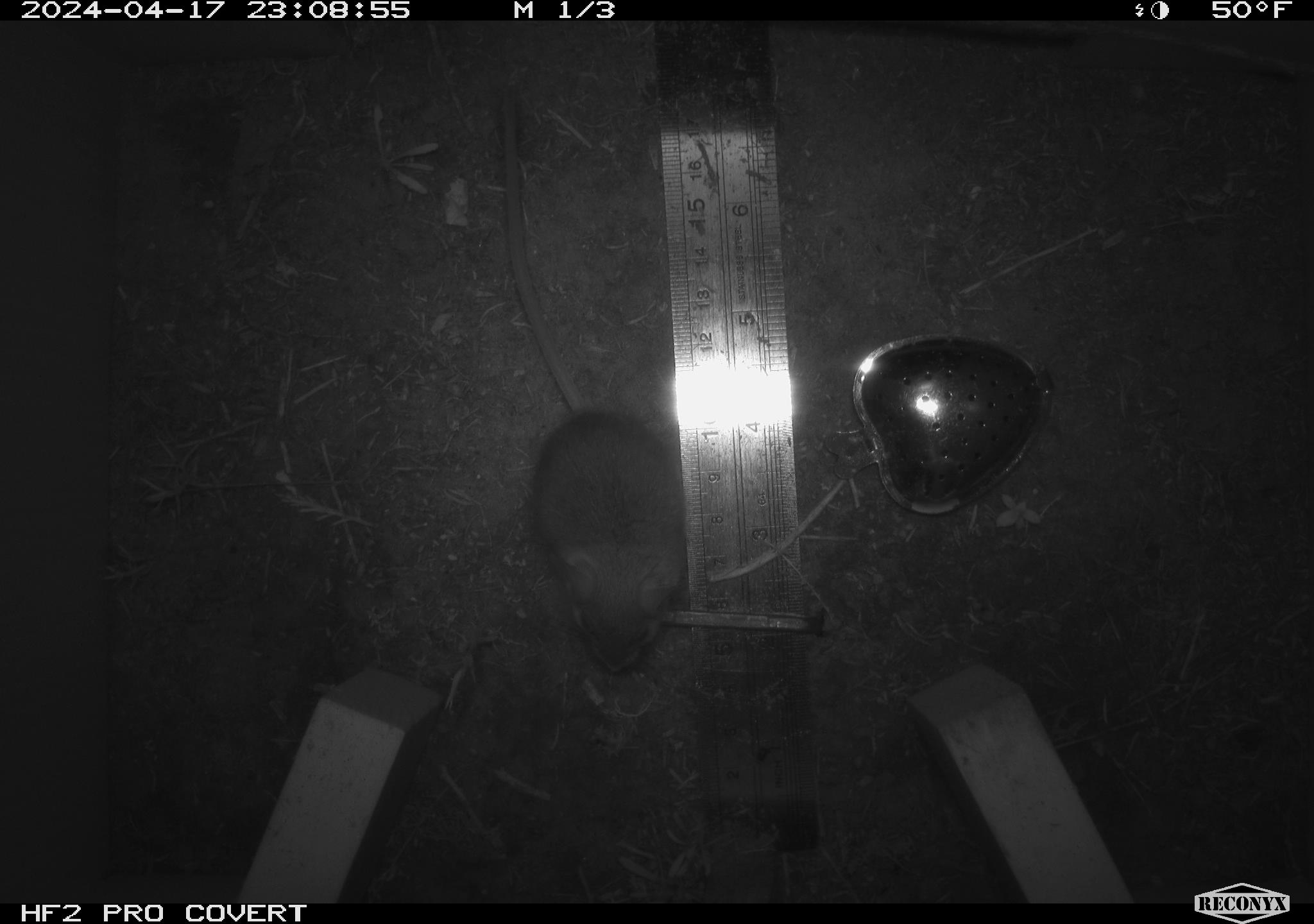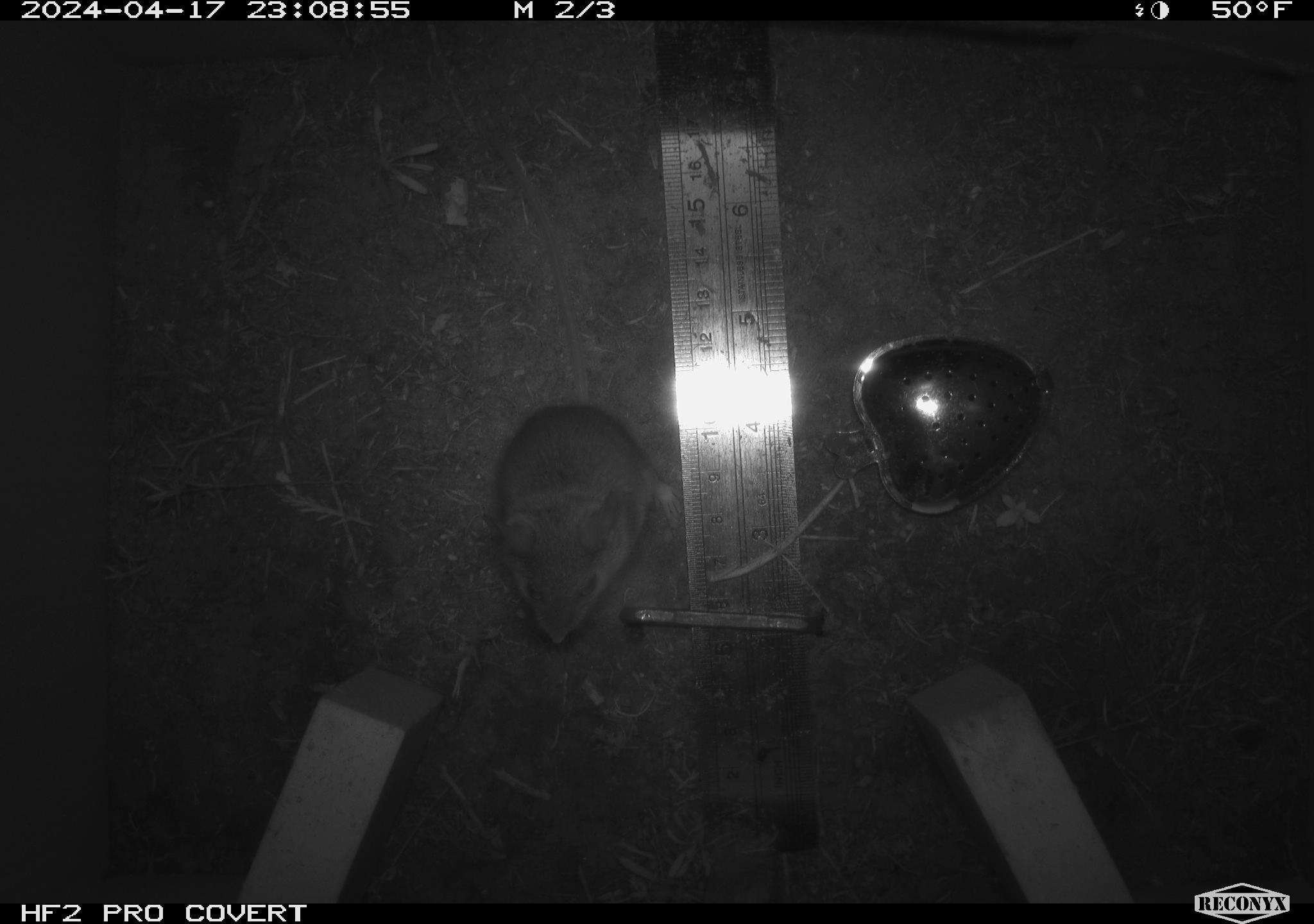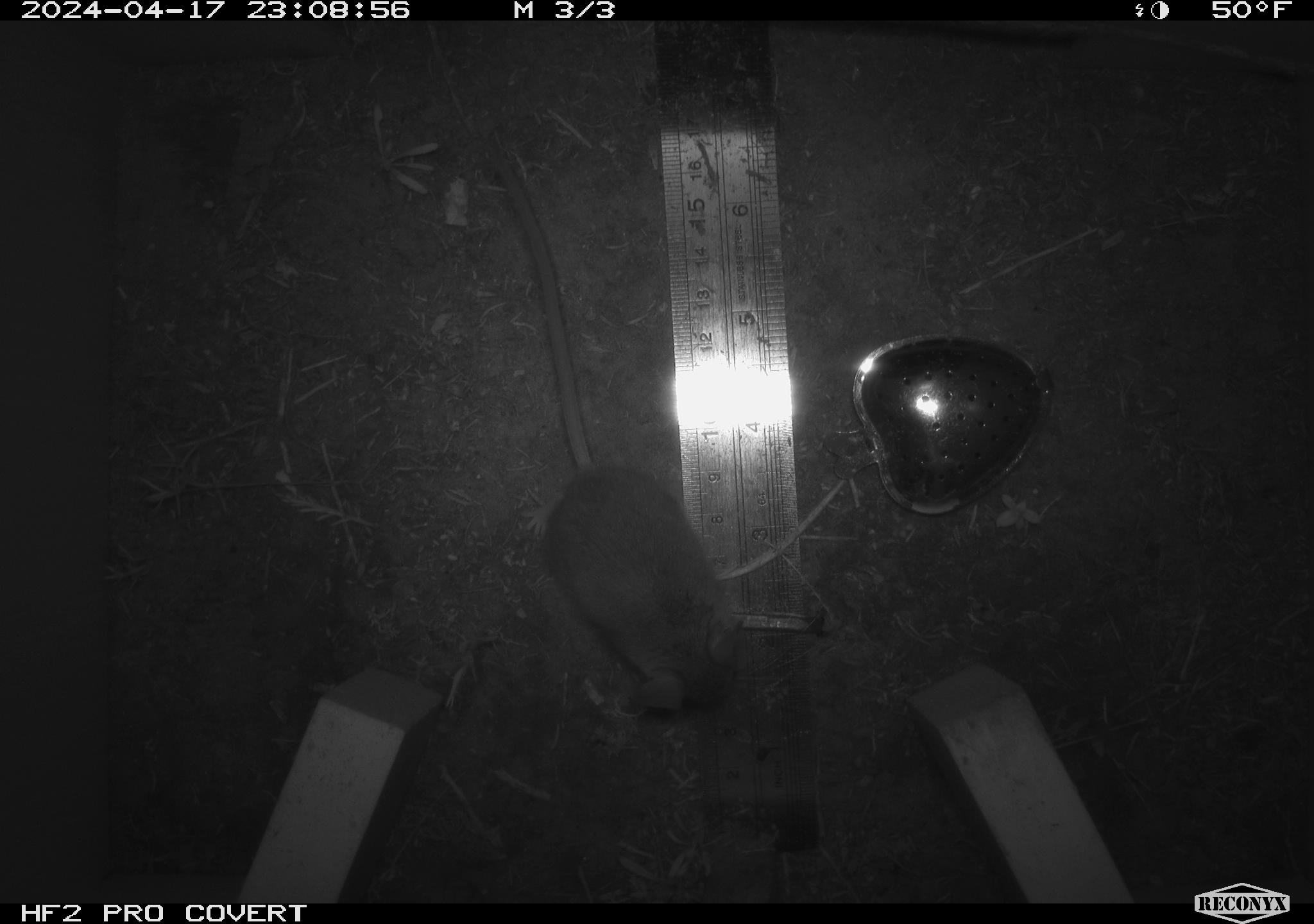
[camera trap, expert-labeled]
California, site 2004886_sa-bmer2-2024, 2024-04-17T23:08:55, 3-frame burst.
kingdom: Animalia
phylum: Chordata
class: Mammalia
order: Rodentia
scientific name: Rodentia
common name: mouse species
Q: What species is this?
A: Mouse species (Rodentia).